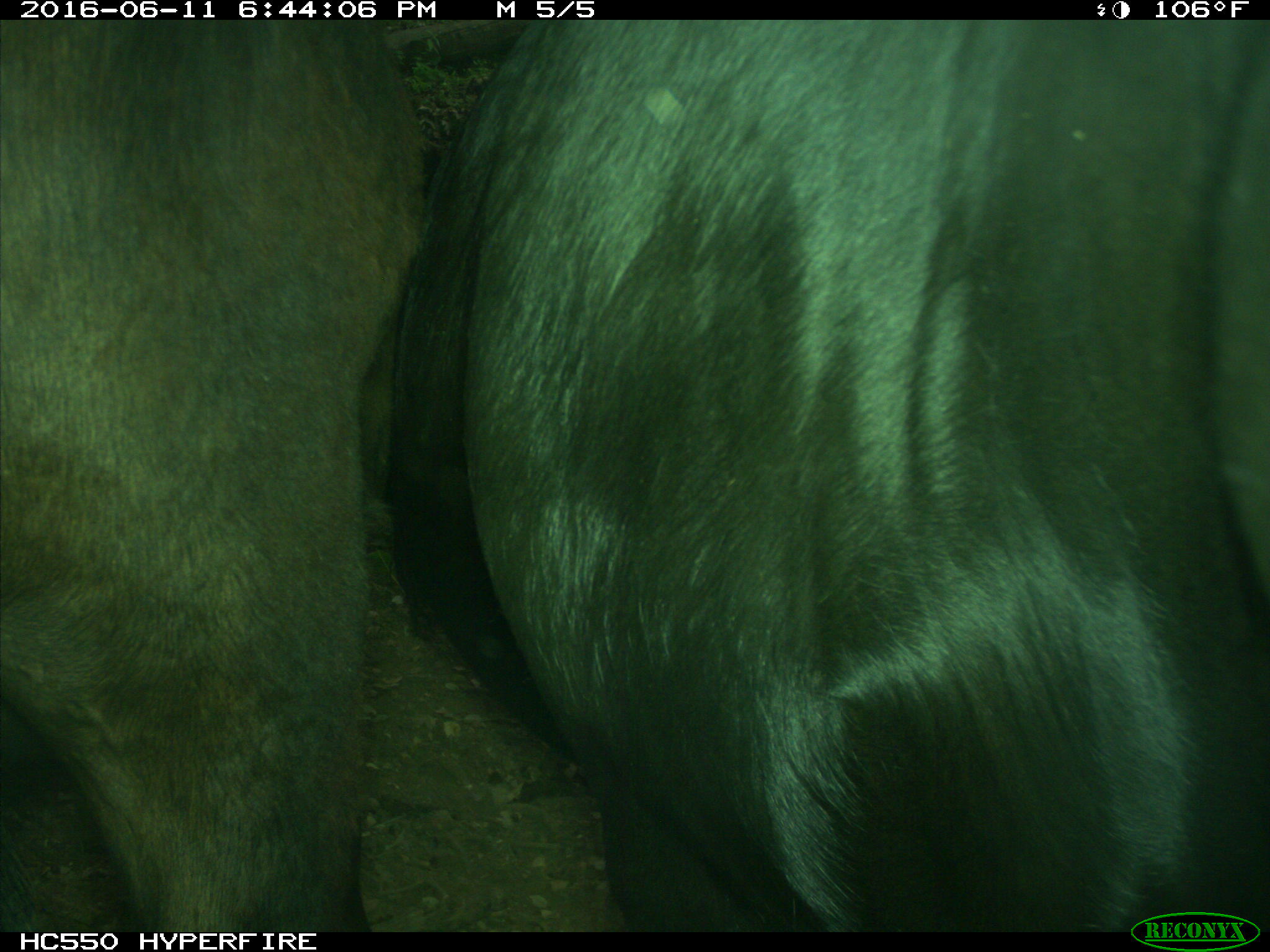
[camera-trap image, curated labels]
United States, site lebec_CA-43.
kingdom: Animalia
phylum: Chordata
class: Mammalia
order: Artiodactyla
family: Bovidae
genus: Bos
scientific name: Bos taurus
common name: domestic cow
Bos taurus (domestic cow).